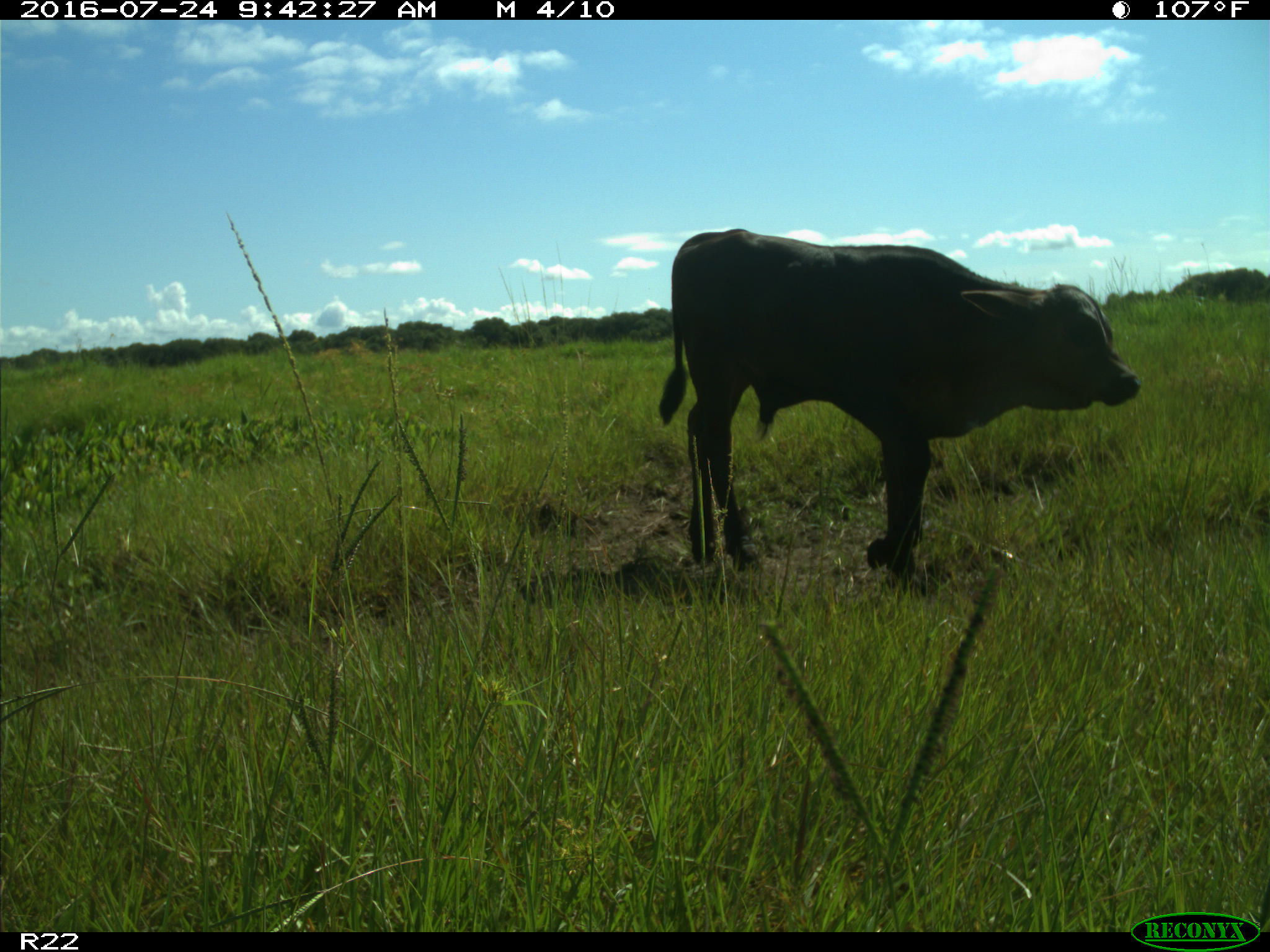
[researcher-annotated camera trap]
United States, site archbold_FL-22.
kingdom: Animalia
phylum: Chordata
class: Mammalia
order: Artiodactyla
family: Bovidae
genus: Bos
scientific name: Bos taurus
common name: domestic cow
Bos taurus (domestic cow).